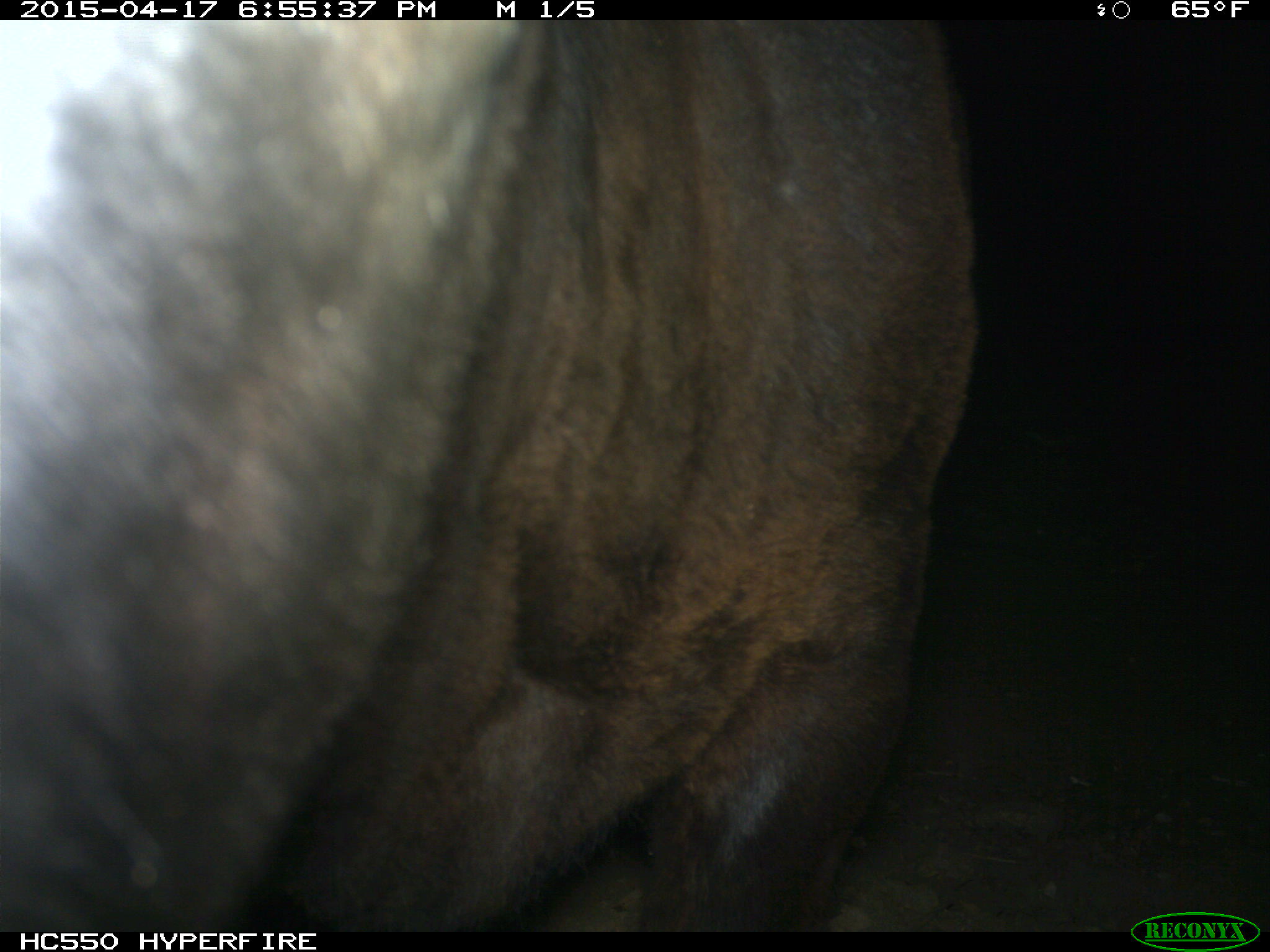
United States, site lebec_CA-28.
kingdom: Animalia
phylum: Chordata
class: Mammalia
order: Artiodactyla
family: Bovidae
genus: Bos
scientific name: Bos taurus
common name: domestic cow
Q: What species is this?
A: Bos taurus (domestic cow).